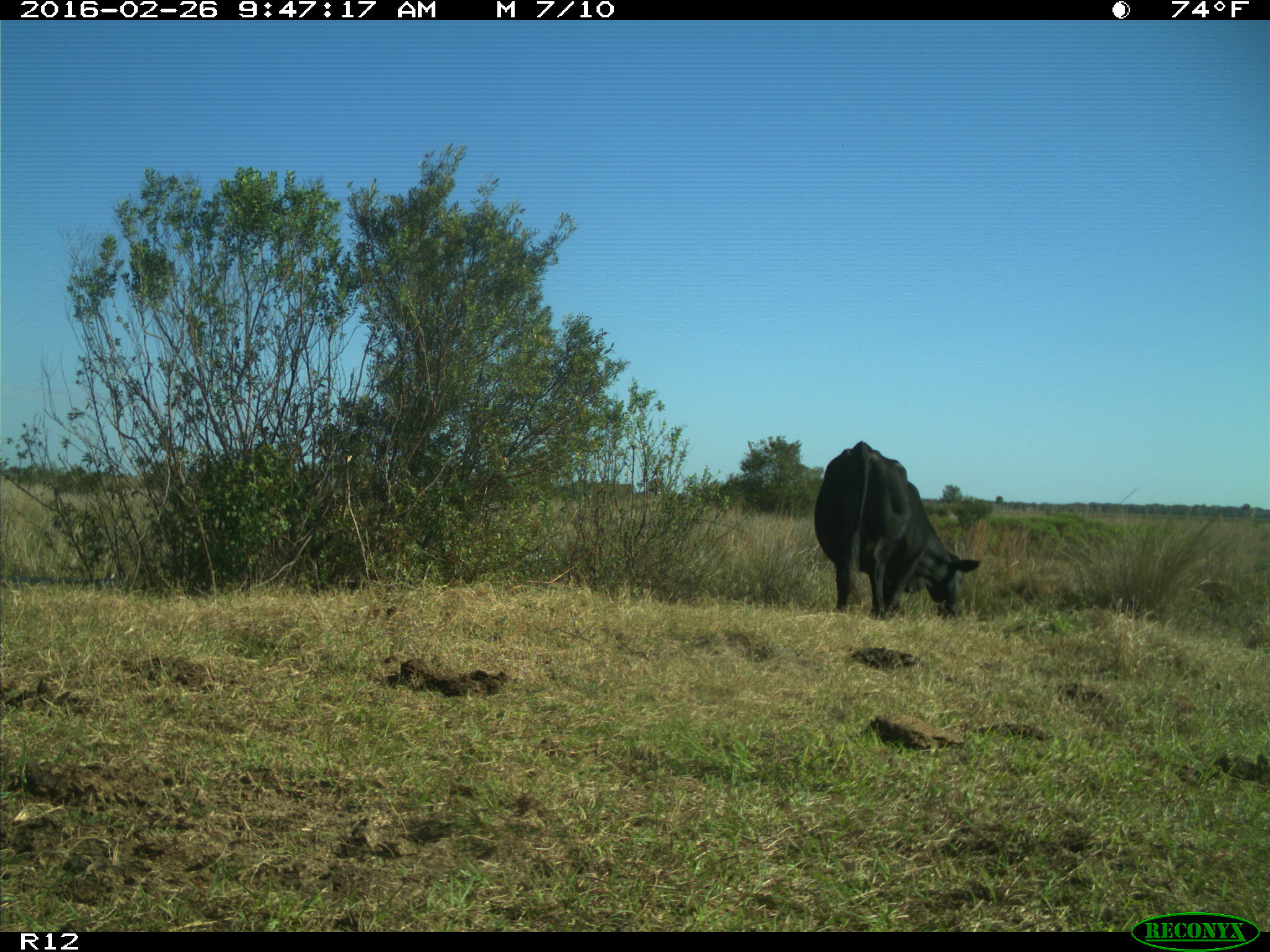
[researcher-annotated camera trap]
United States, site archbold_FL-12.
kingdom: Animalia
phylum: Chordata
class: Mammalia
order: Artiodactyla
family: Bovidae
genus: Bos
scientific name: Bos taurus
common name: domestic cow